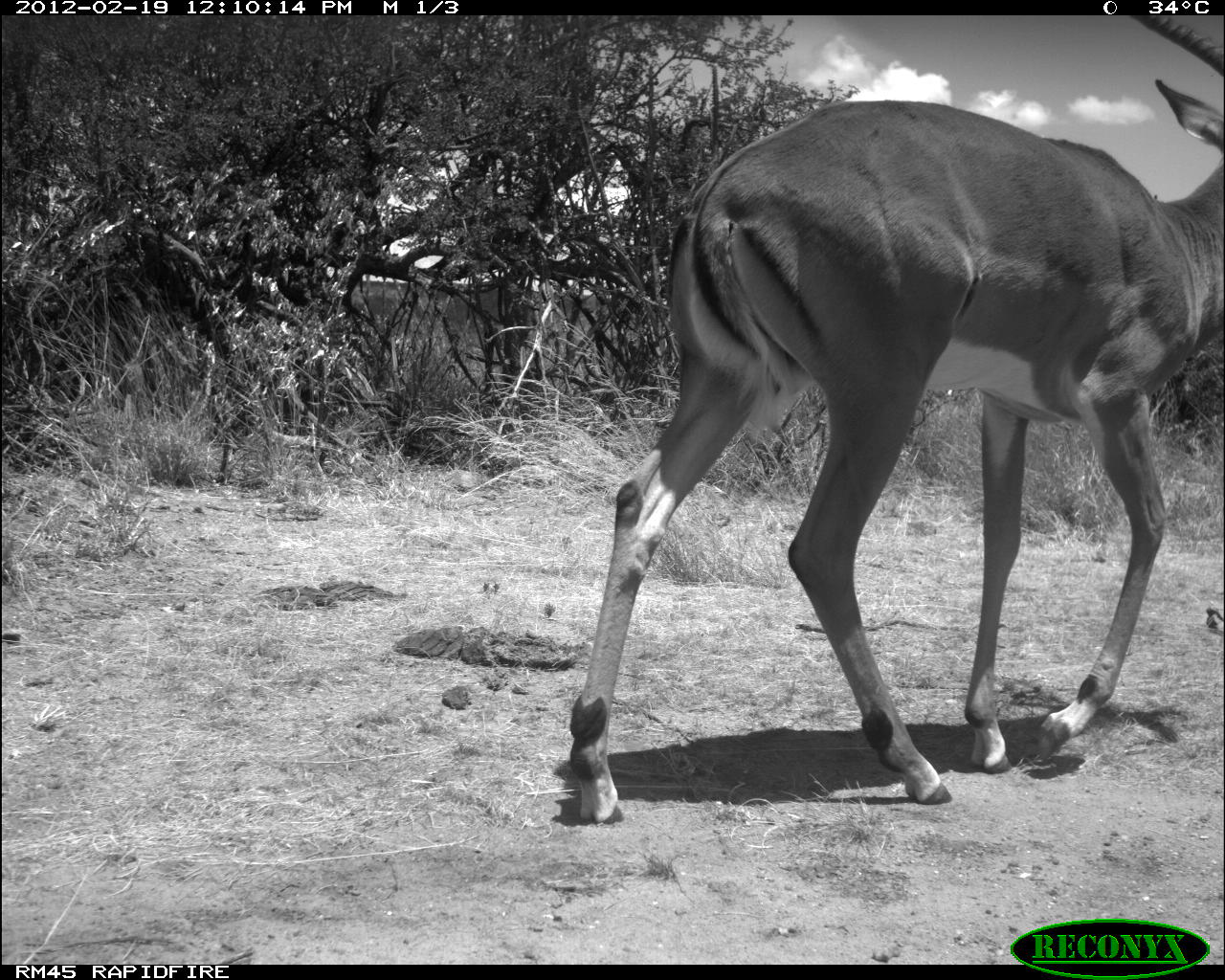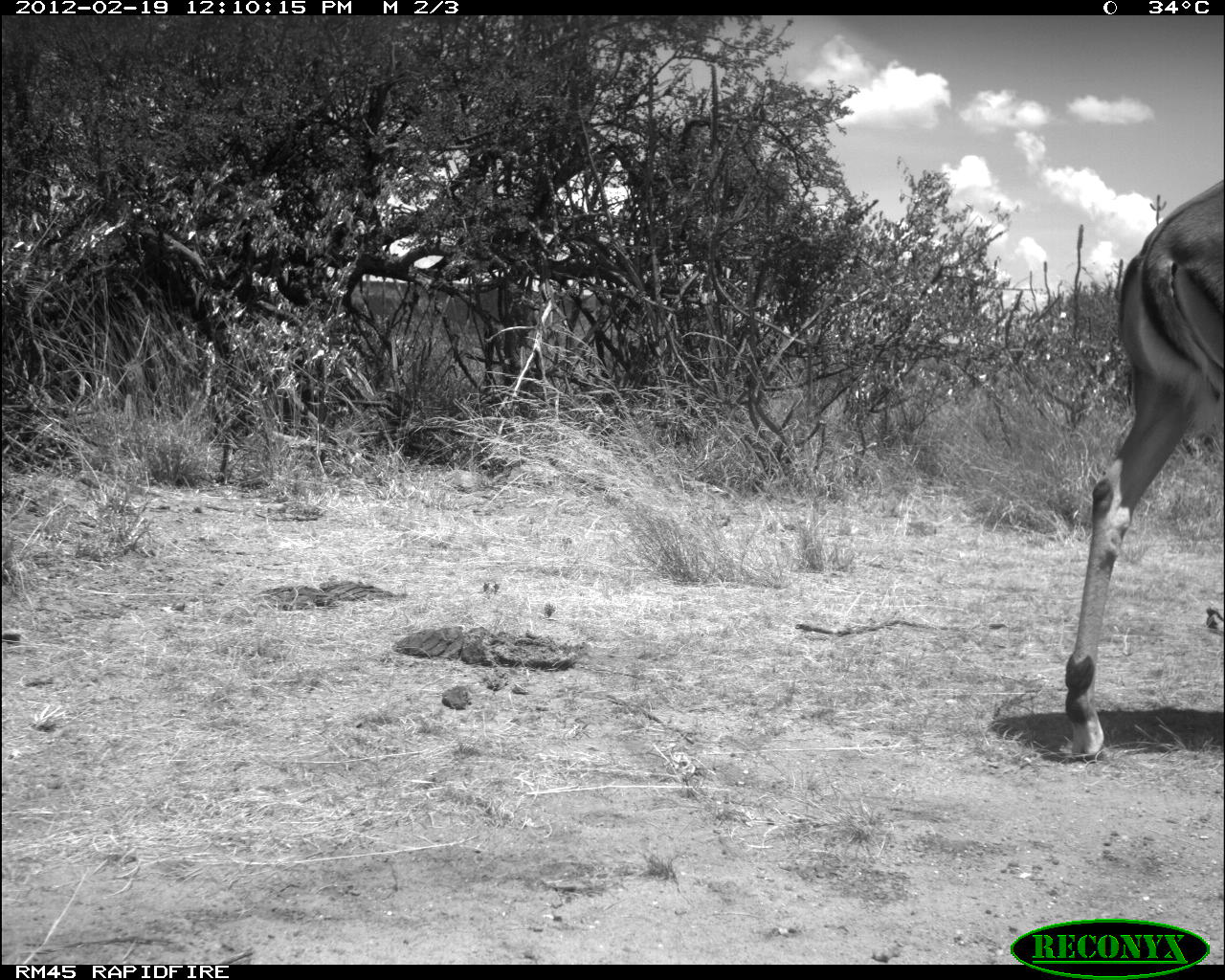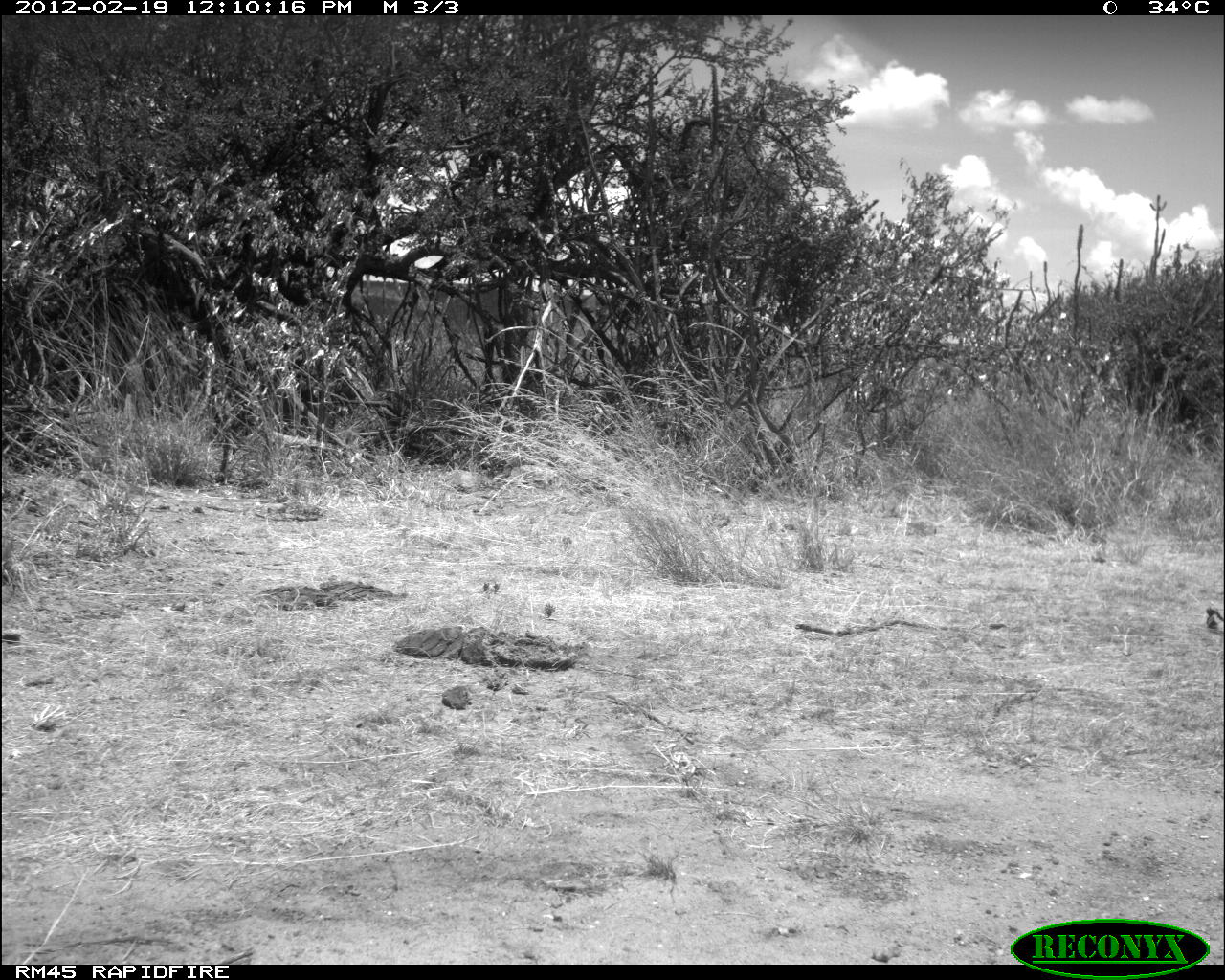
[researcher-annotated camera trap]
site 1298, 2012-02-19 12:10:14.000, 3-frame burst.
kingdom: Animalia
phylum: Chordata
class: Mammalia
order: Artiodactyla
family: Bovidae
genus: Aepyceros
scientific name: Aepyceros melampus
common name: impala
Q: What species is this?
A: Aepyceros melampus (impala).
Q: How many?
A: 1.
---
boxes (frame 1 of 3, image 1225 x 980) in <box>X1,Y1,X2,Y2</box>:
aepyceros melampus: <box>570,14,1223,825</box>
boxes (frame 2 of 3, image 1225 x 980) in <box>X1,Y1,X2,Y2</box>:
aepyceros melampus: <box>1064,178,1225,760</box>